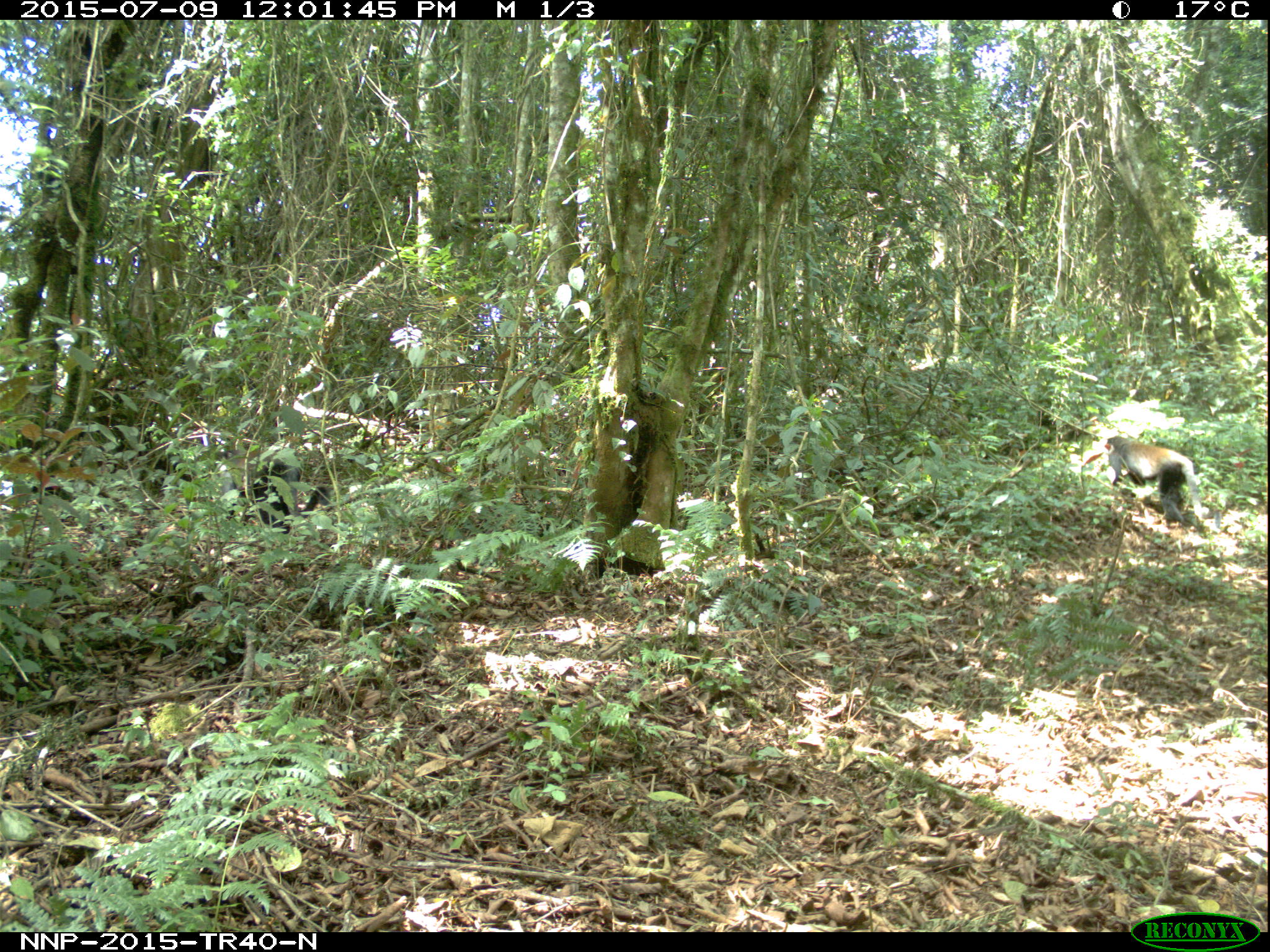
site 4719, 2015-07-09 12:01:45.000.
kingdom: Animalia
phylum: Chordata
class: Mammalia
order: Primates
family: Cercopithecidae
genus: Allochrocebus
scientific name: Allochrocebus lhoesti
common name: l'hoest's monkey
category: cercopithecus lhoesti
Cercopithecus lhoesti (l'hoest's monkey) (Allochrocebus lhoesti), count 3.